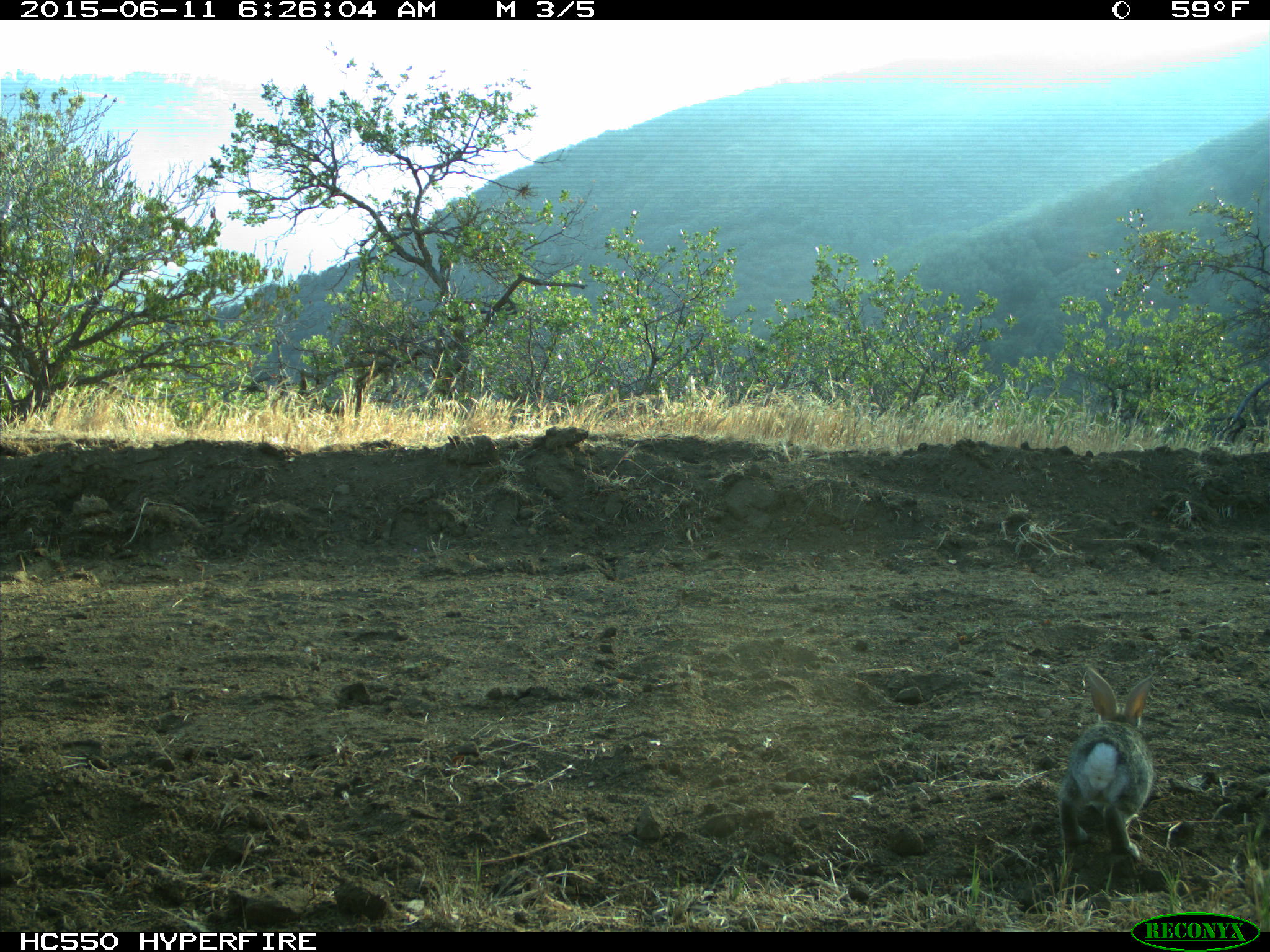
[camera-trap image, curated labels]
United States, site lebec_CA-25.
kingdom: Animalia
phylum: Chordata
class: Mammalia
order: Lagomorpha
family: Leporidae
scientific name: Leporidae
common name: rabbits and hares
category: unidentified rabbit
Unidentified rabbit (rabbits and hares) (Leporidae).